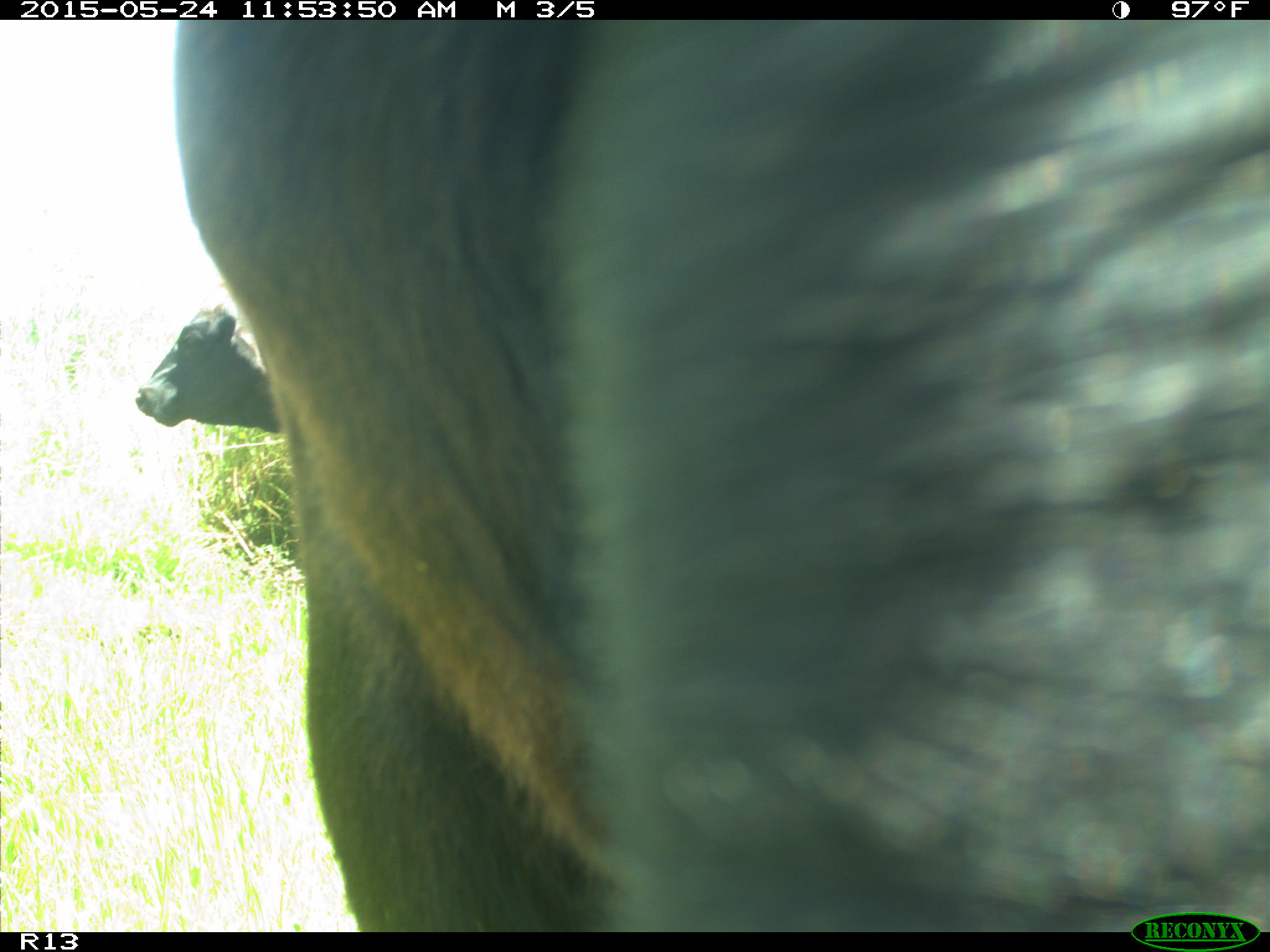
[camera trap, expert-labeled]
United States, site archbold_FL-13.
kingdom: Animalia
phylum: Chordata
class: Mammalia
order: Artiodactyla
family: Bovidae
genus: Bos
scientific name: Bos taurus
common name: domestic cow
Bos taurus (domestic cow).